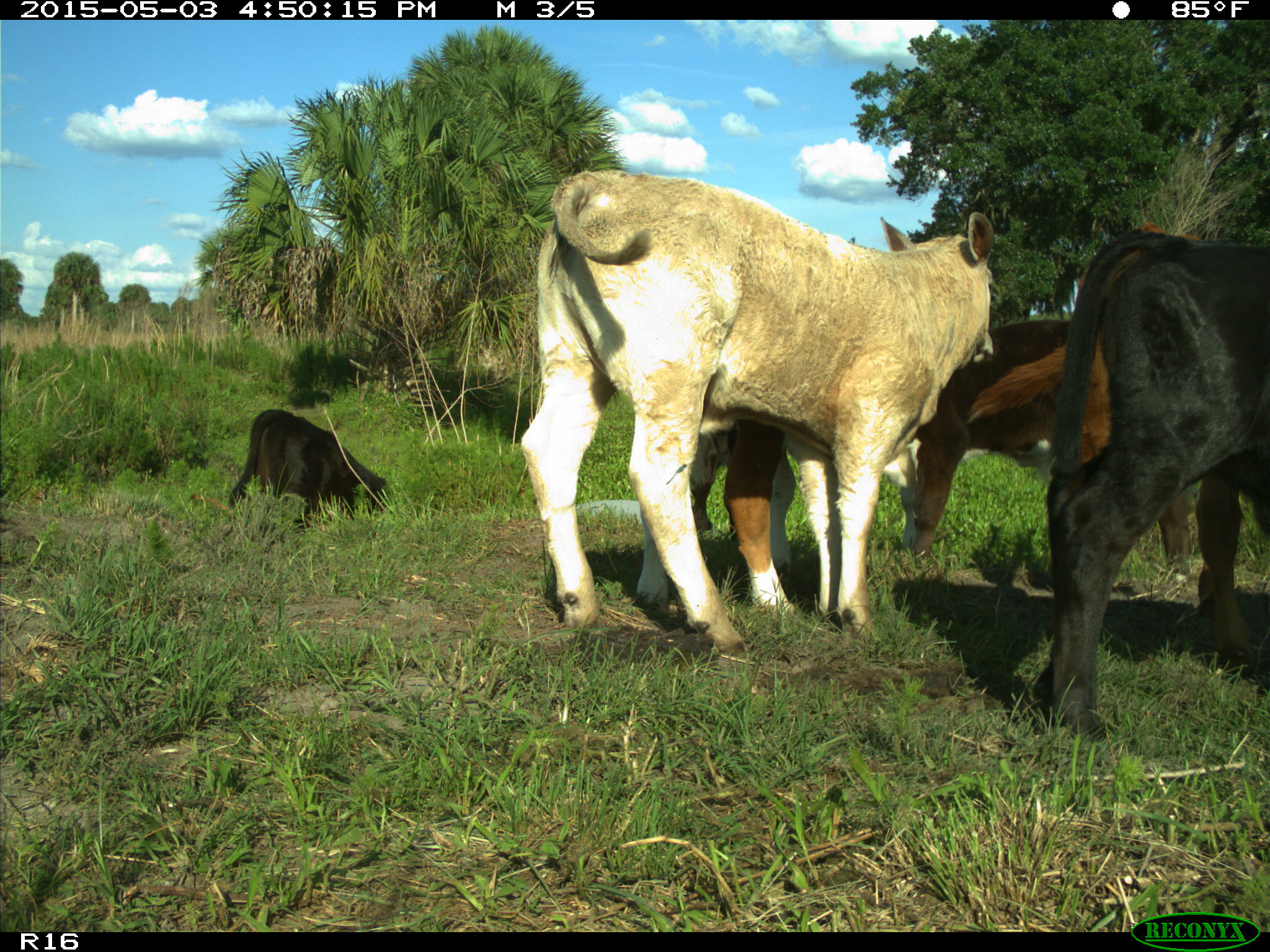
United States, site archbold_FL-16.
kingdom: Animalia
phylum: Chordata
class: Mammalia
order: Artiodactyla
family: Bovidae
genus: Bos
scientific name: Bos taurus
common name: domestic cow